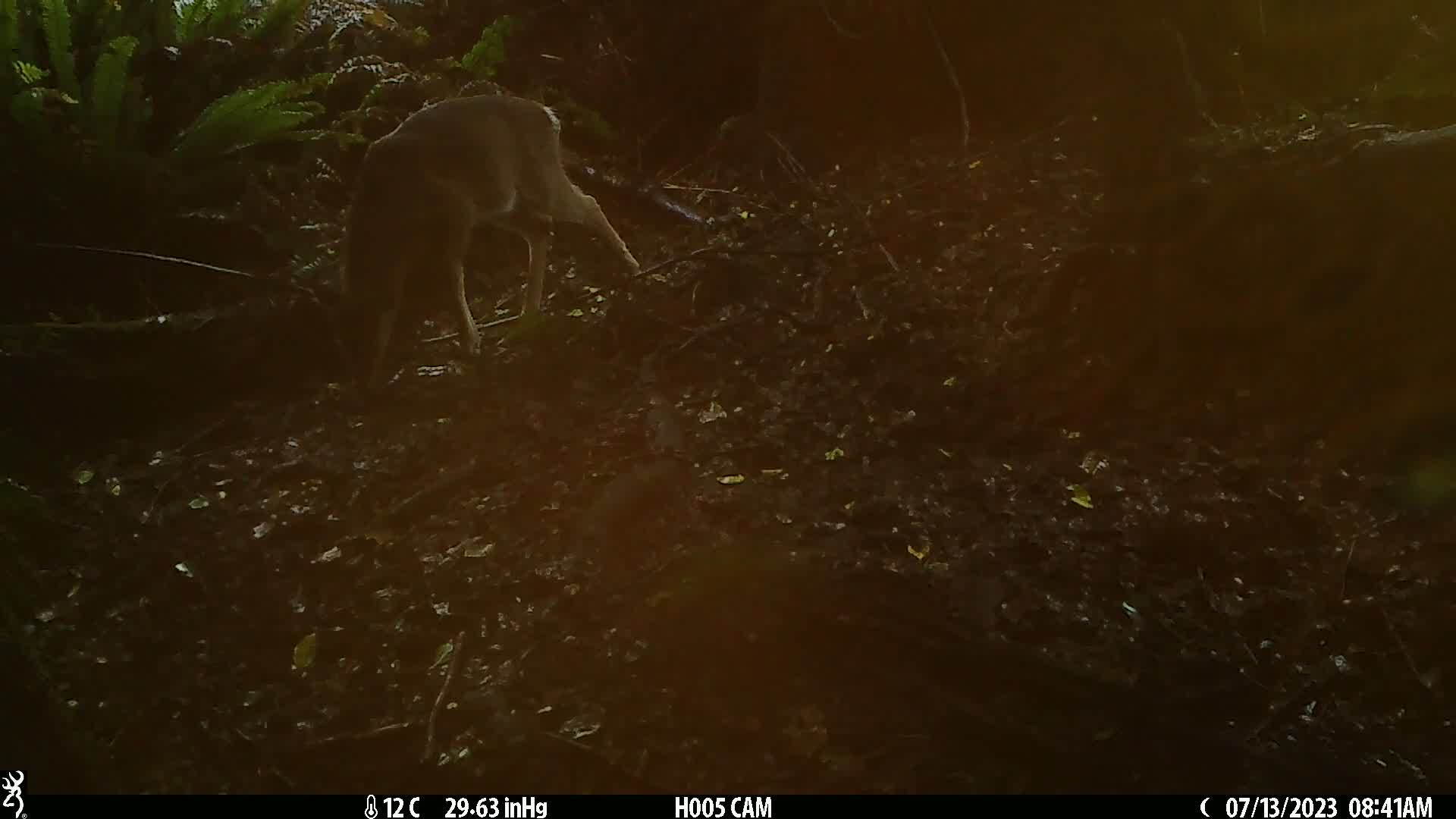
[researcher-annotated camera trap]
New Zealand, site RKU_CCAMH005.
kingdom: Animalia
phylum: Chordata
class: Mammalia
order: Artiodactyla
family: Cervidae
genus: Odocoileus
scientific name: Odocoileus virginianus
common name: white-tailed deer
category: white tailed deer